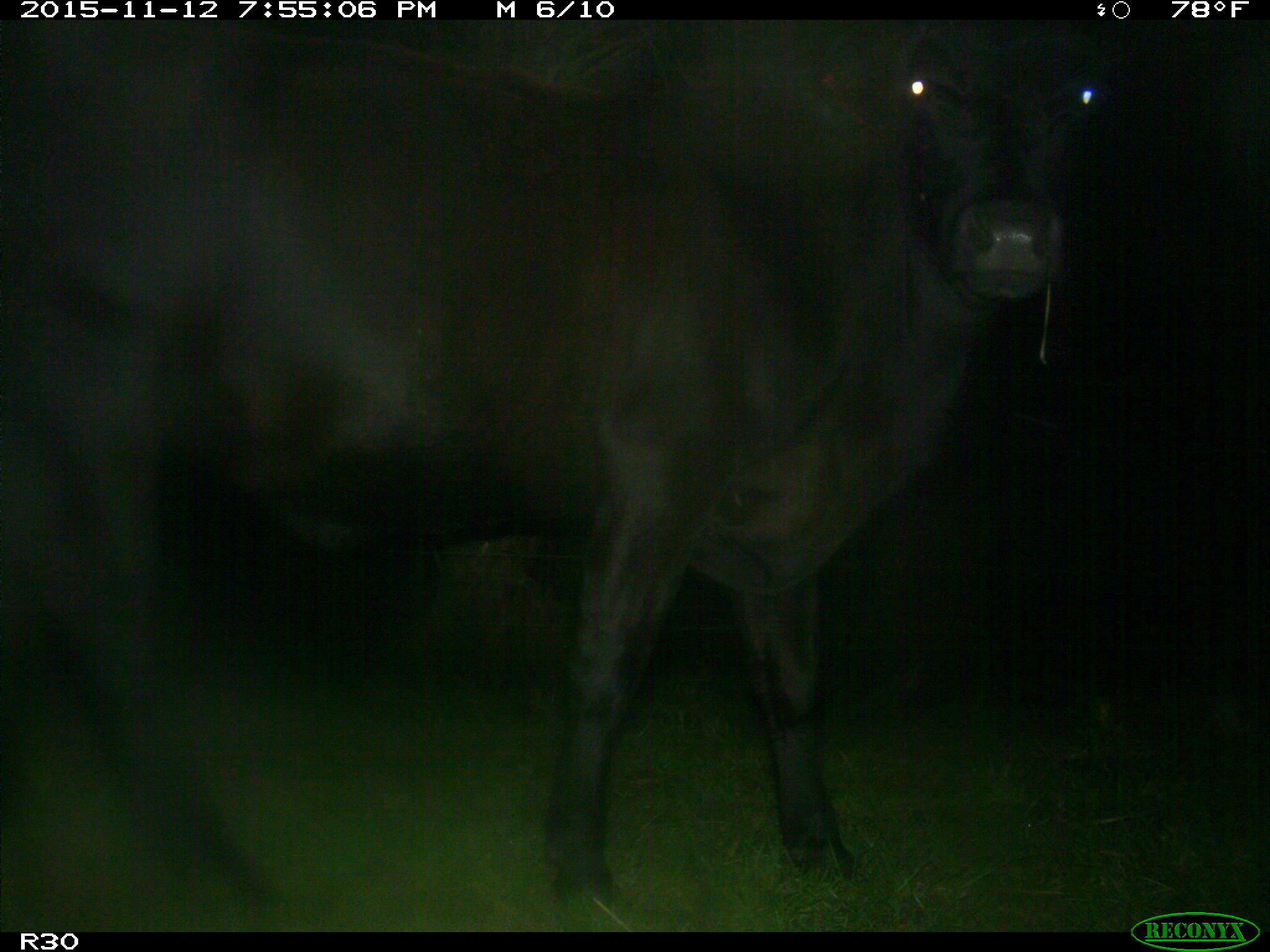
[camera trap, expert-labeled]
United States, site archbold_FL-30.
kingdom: Animalia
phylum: Chordata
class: Mammalia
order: Artiodactyla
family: Bovidae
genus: Bos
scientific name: Bos taurus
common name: domestic cow